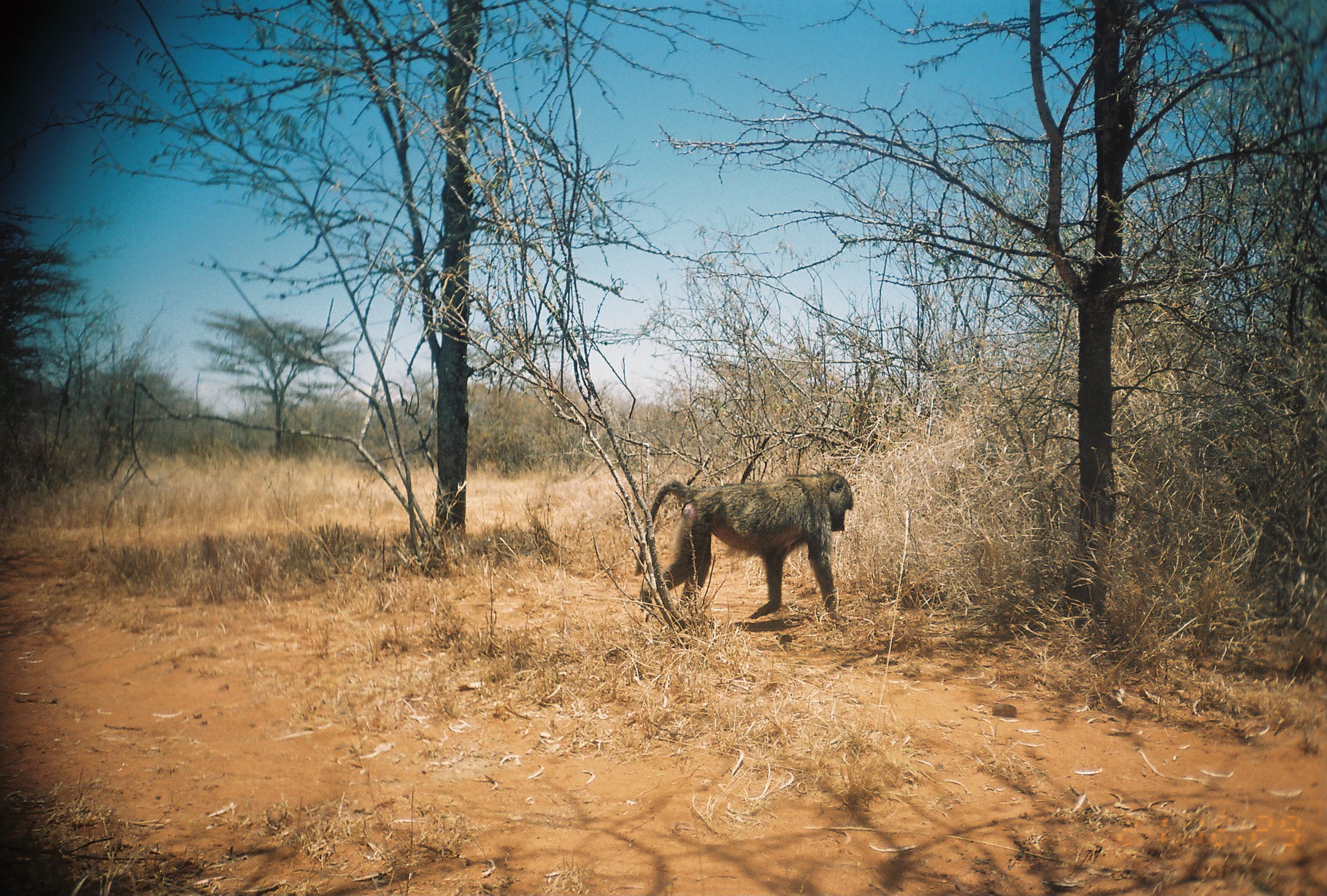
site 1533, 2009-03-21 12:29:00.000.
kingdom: Animalia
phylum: Chordata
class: Mammalia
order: Primates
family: Cercopithecidae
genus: Papio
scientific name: Papio anubis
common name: olive baboon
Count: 1.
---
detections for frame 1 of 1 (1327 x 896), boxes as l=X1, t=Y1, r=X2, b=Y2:
papio anubis: l=633, t=469, r=854, b=622